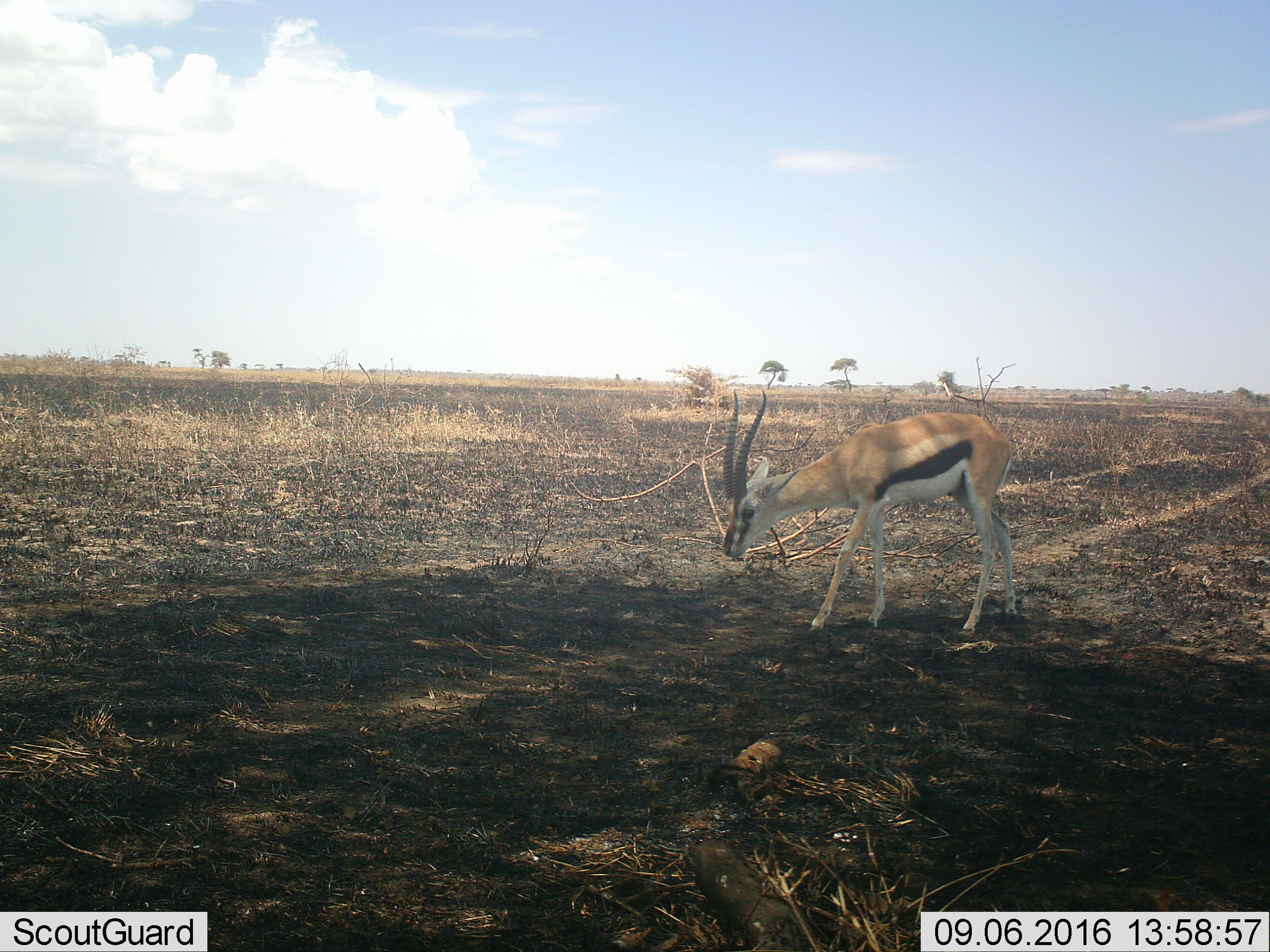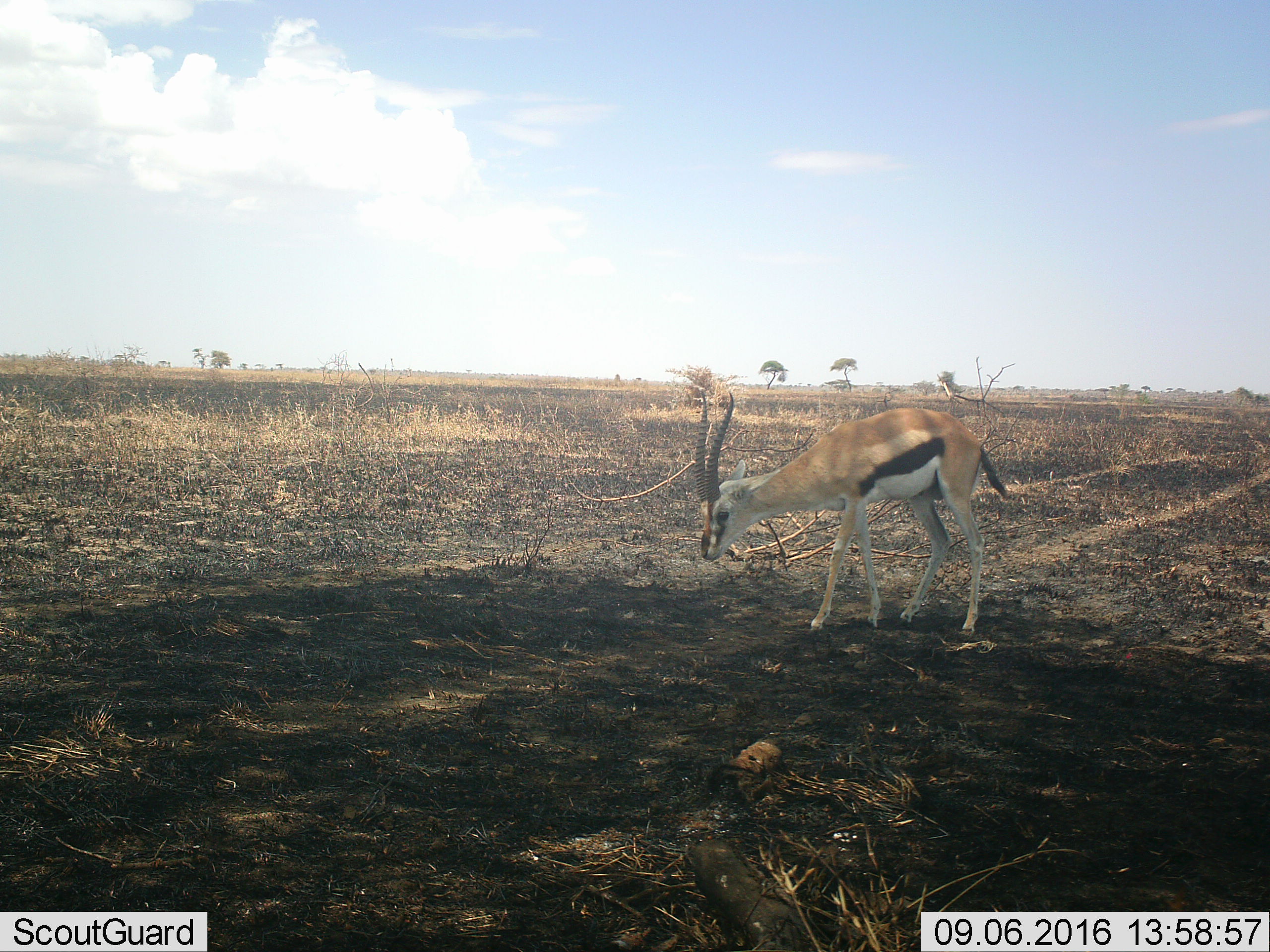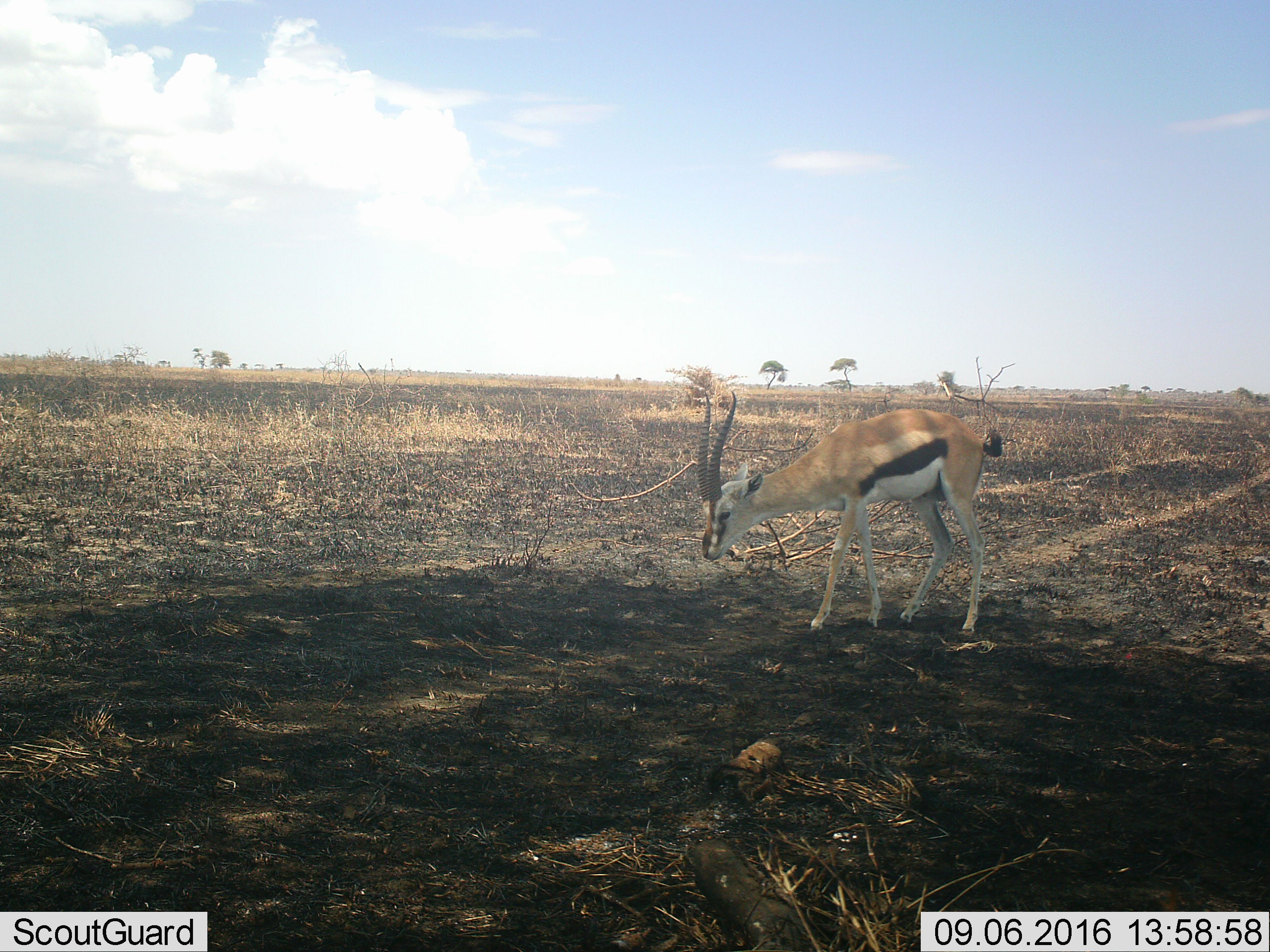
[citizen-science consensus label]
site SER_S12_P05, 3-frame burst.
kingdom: Animalia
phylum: Chordata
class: Mammalia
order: Artiodactyla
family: Bovidae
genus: Eudorcas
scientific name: Eudorcas thomsonii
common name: thomson's gazelle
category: gazellethomsons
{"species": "gazellethomsons (thomson's gazelle) (Eudorcas thomsonii)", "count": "1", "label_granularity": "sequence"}